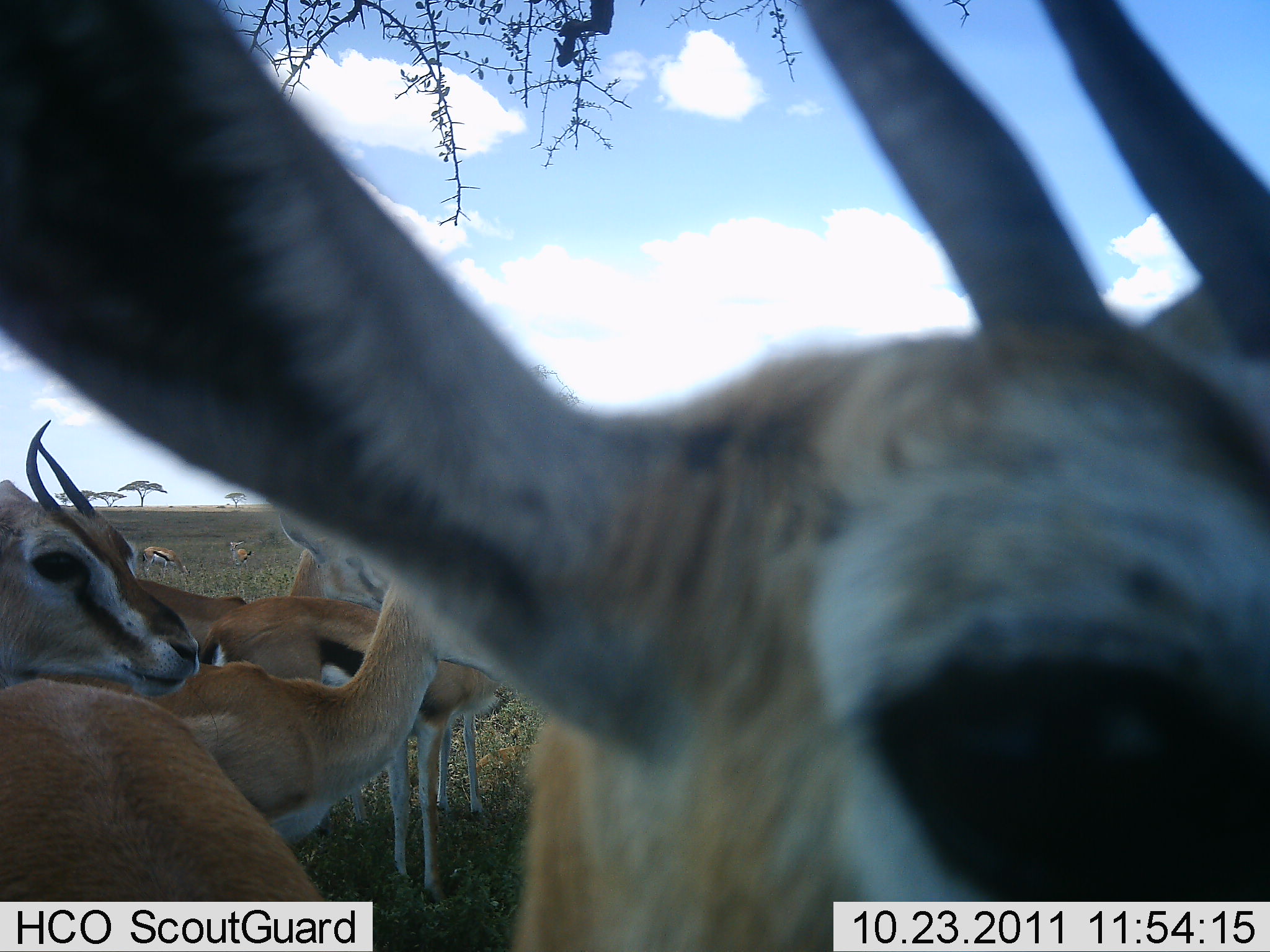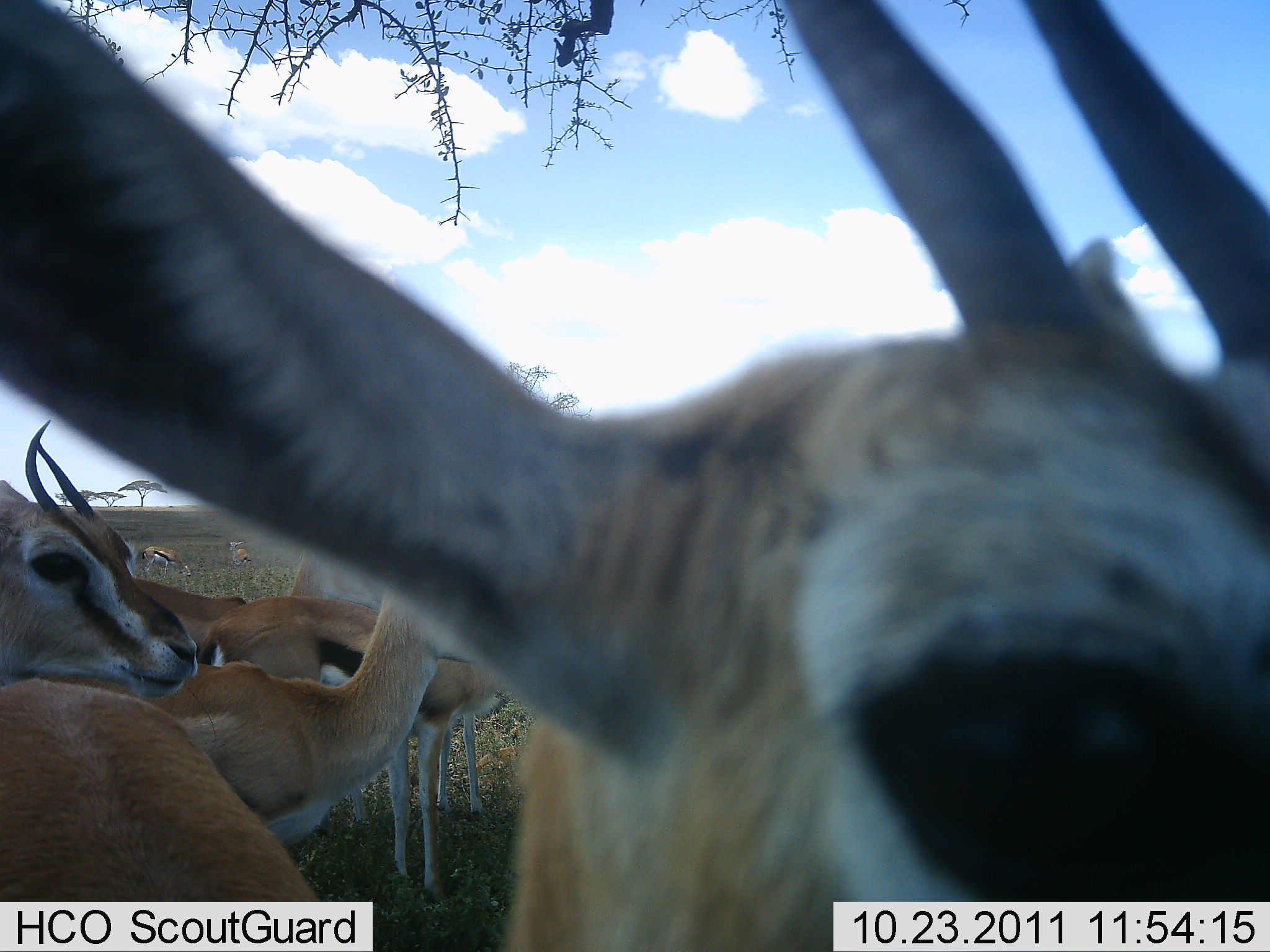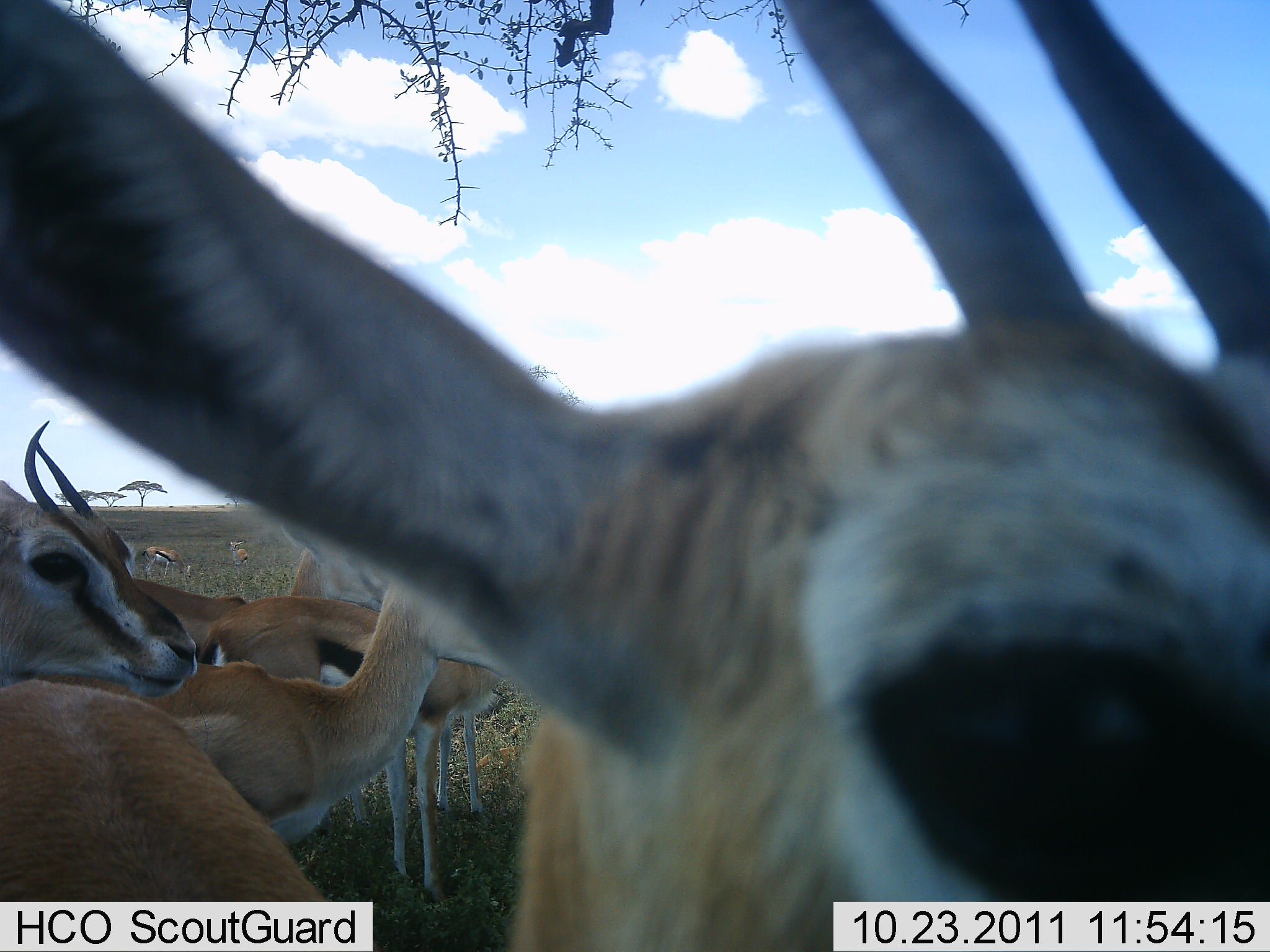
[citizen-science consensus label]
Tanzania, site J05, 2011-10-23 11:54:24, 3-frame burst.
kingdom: Animalia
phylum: Chordata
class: Mammalia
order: Artiodactyla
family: Bovidae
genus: Eudorcas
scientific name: Eudorcas thomsonii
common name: thomson's gazelle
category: gazellethomsons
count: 8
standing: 100%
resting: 0%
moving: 0%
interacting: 0%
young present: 0%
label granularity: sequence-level